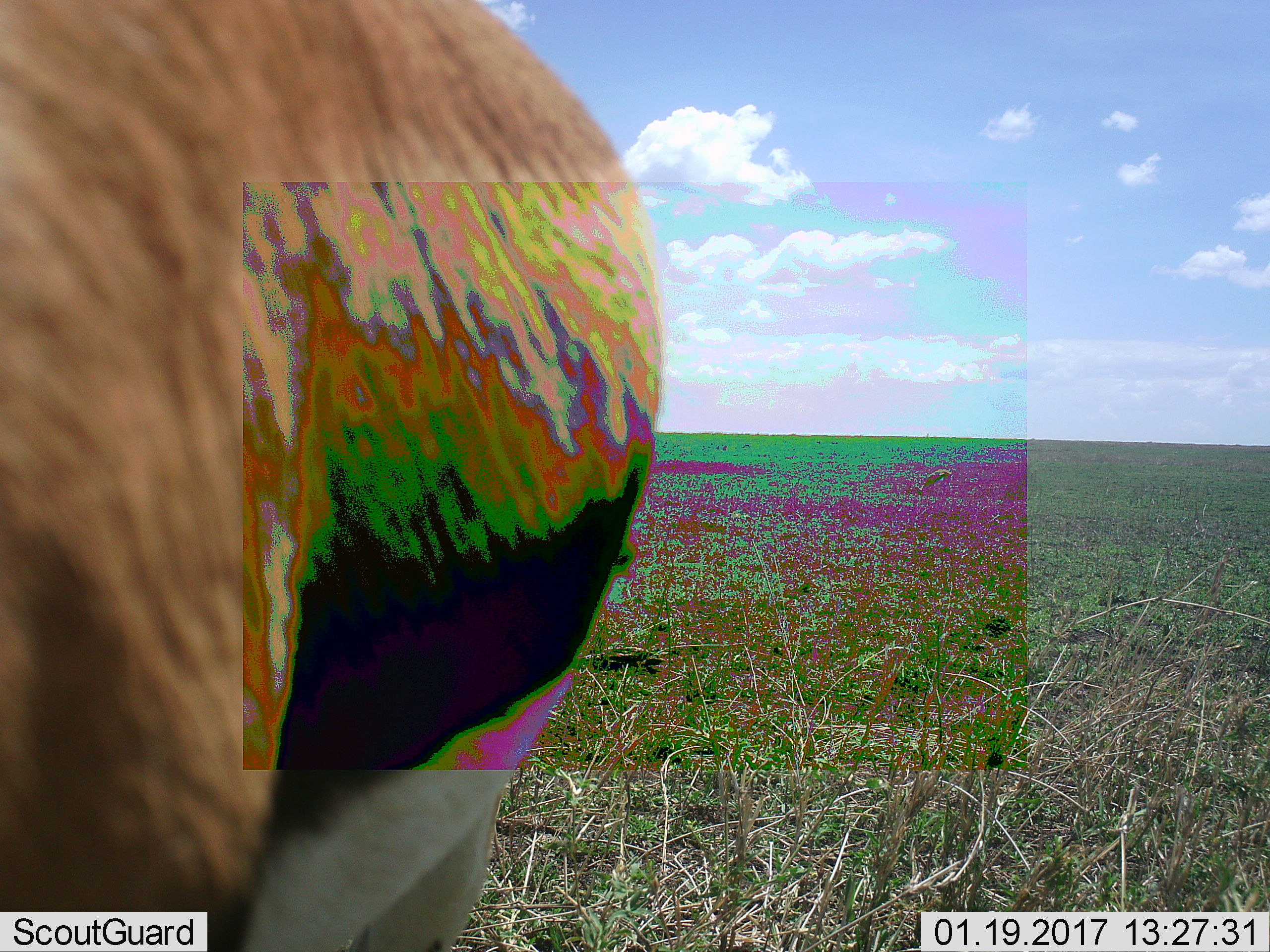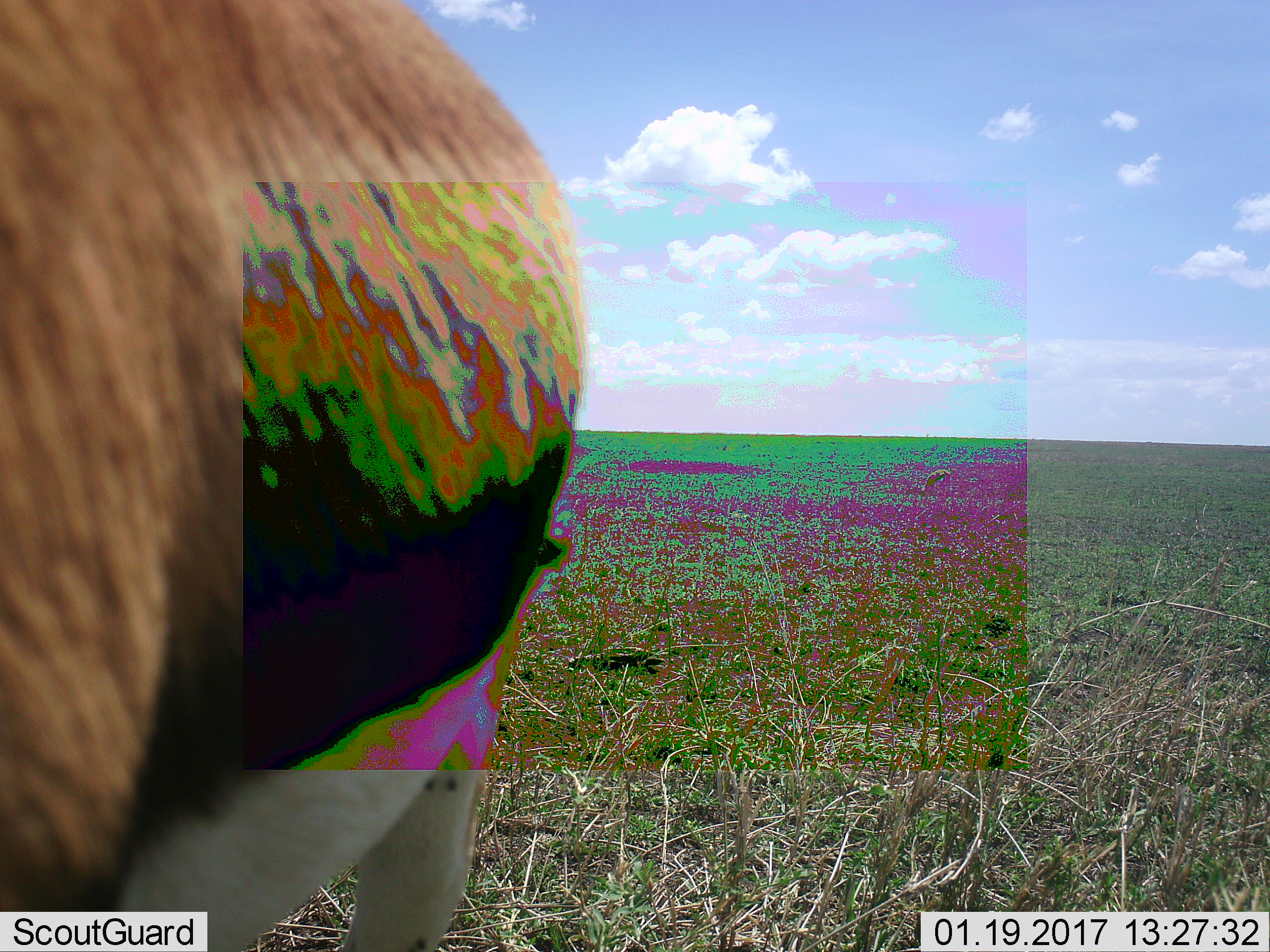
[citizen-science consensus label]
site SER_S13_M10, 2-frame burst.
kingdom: Animalia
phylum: Chordata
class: Mammalia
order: Artiodactyla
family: Bovidae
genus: Eudorcas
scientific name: Eudorcas thomsonii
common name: thomson's gazelle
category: gazellethomsons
Gazellethomsons (thomson's gazelle) (Eudorcas thomsonii), count 1. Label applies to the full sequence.